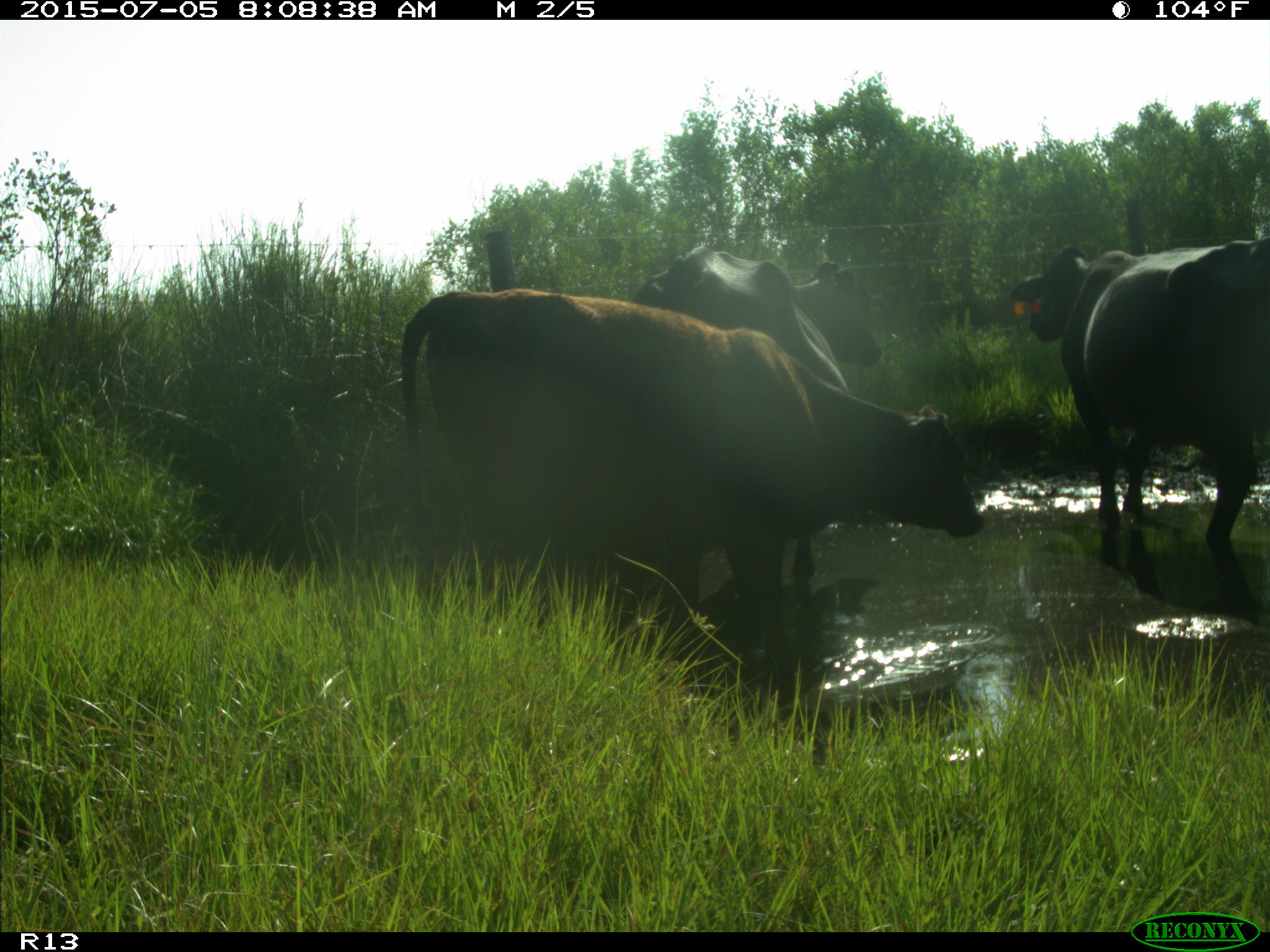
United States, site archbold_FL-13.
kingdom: Animalia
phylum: Chordata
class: Mammalia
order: Artiodactyla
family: Bovidae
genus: Bos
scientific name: Bos taurus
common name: domestic cow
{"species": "Bos taurus (domestic cow)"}